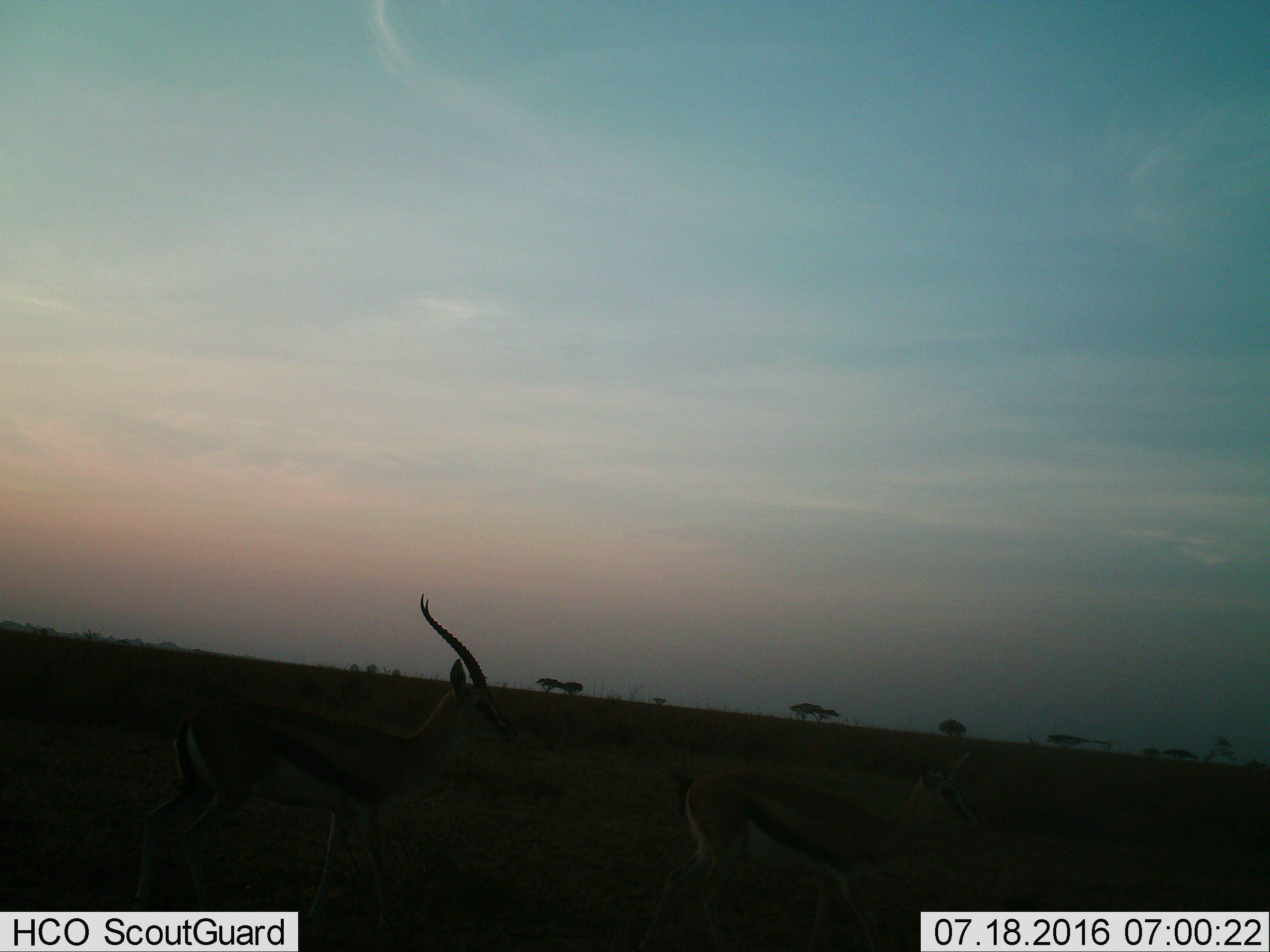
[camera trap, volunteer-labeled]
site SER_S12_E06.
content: unidentified animal